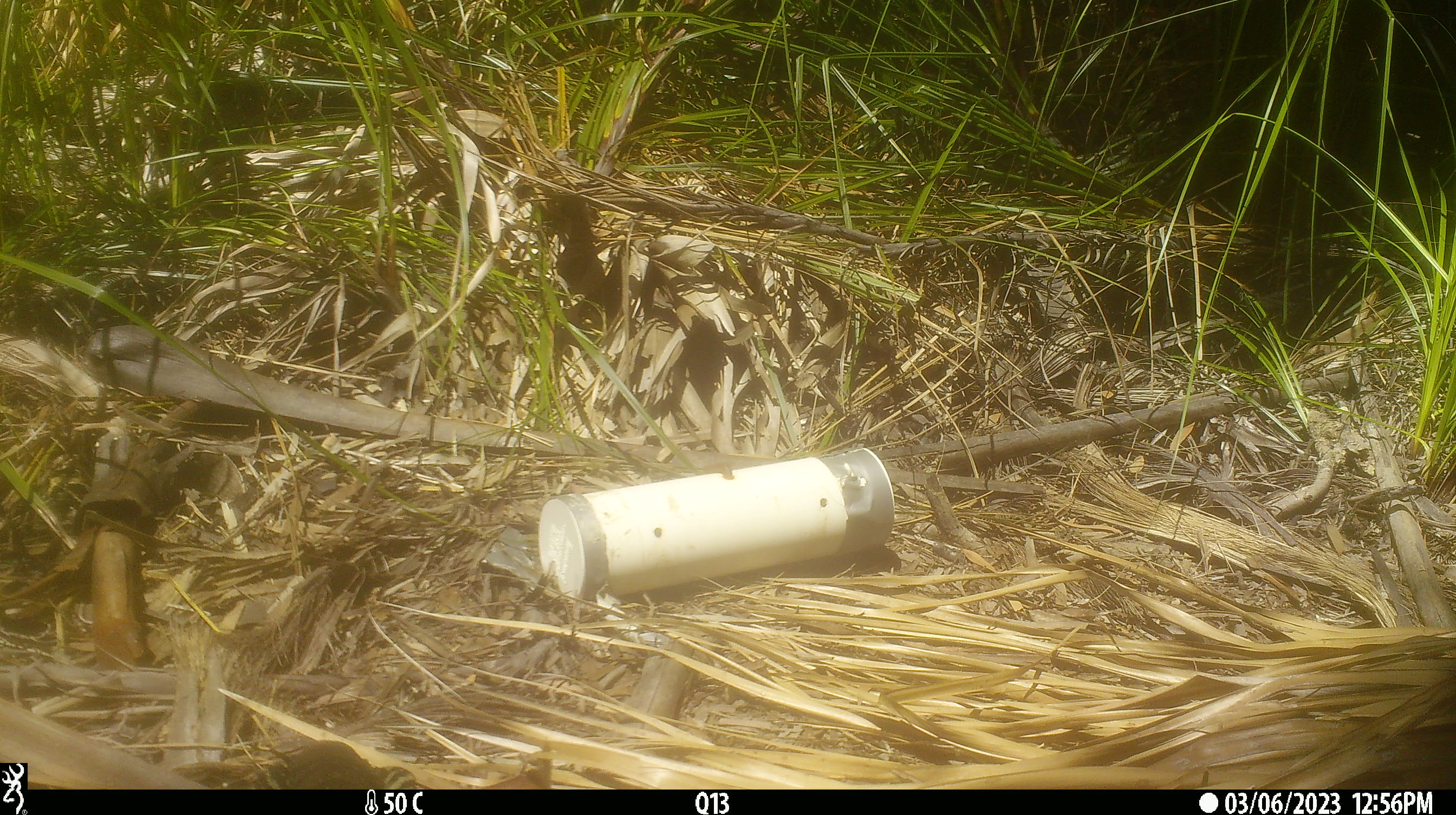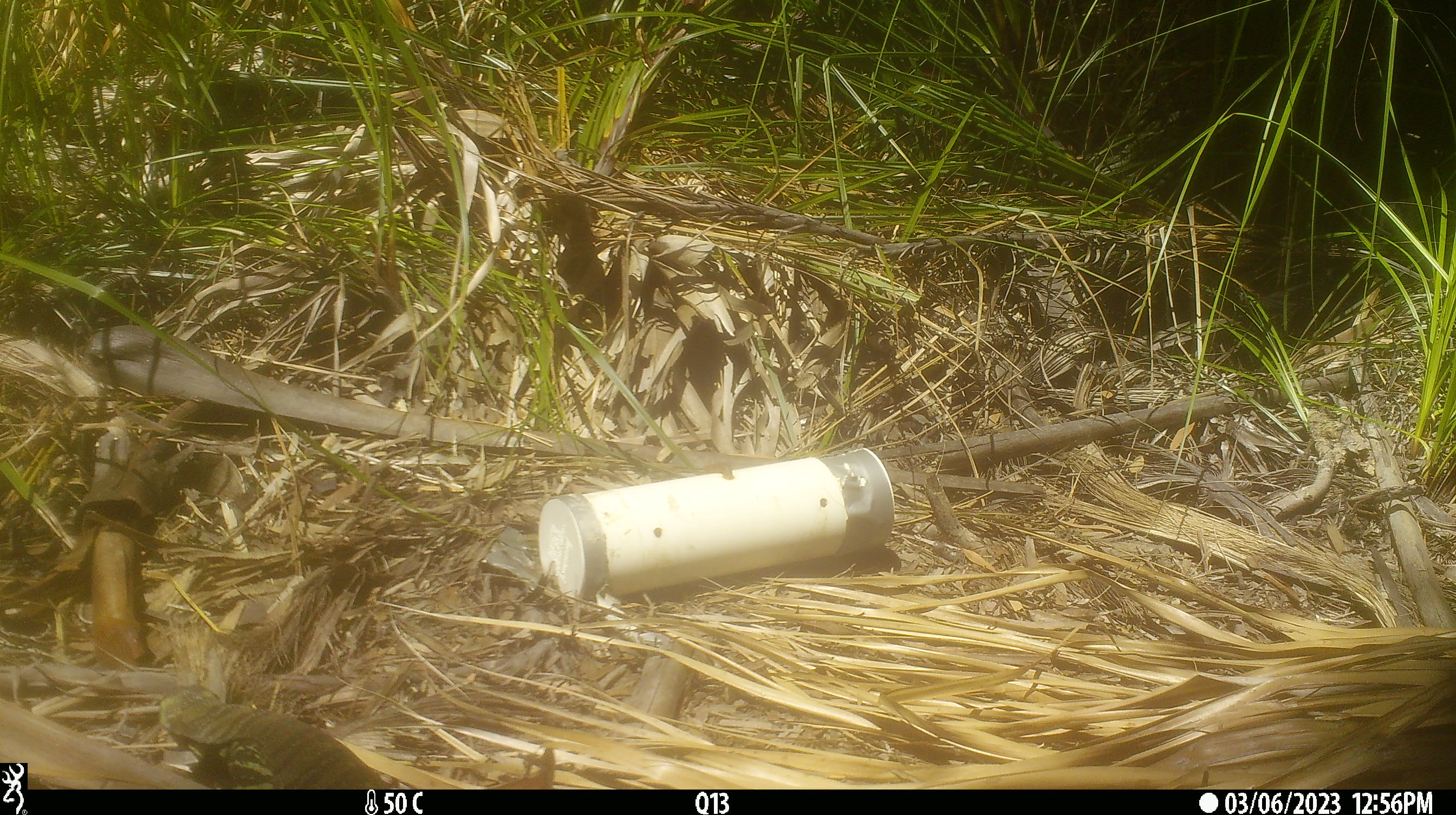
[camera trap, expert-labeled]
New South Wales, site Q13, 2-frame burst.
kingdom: Animalia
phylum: Chordata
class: Reptilia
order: Squamata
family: Varanidae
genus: Varanus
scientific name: Varanus varius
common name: lace monitor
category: goanna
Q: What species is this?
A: Goanna (lace monitor) (Varanus varius).